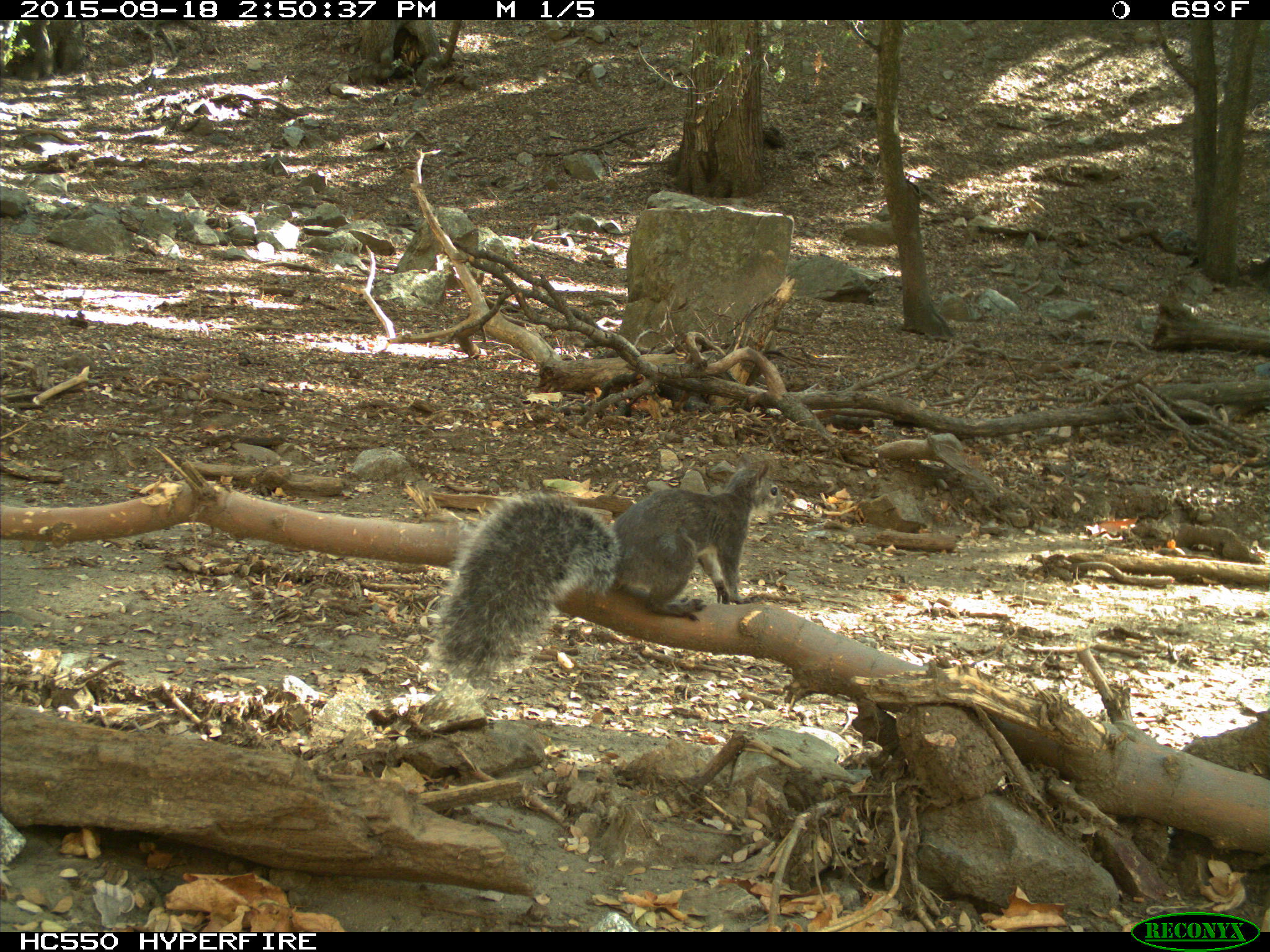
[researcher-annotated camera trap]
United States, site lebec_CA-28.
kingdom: Animalia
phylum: Chordata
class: Mammalia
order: Rodentia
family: Sciuridae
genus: Sciurus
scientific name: Sciurus carolinensis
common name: eastern gray squirrel